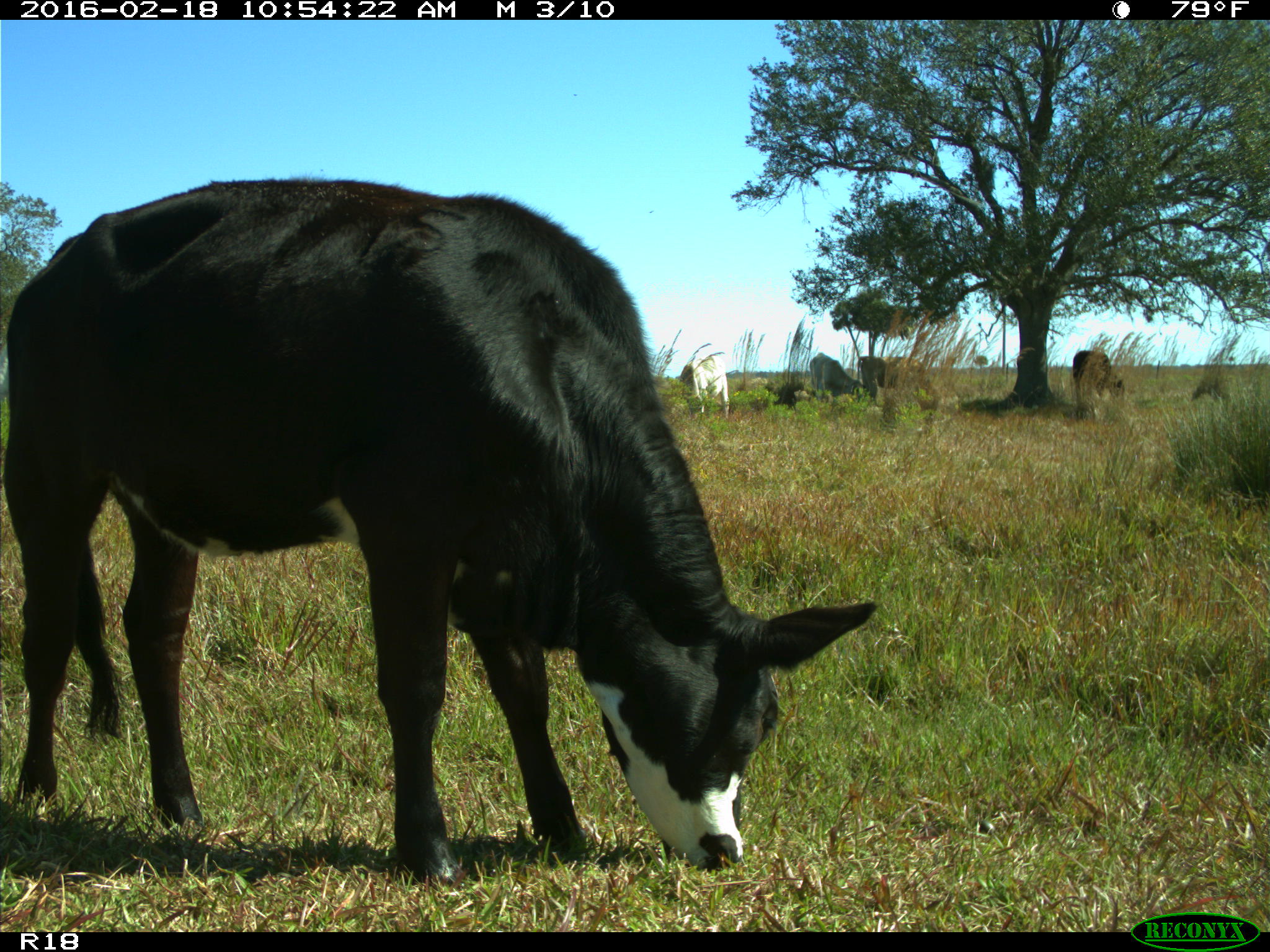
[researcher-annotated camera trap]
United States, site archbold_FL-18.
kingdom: Animalia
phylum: Chordata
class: Mammalia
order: Artiodactyla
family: Bovidae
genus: Bos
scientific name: Bos taurus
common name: domestic cow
Bos taurus (domestic cow).